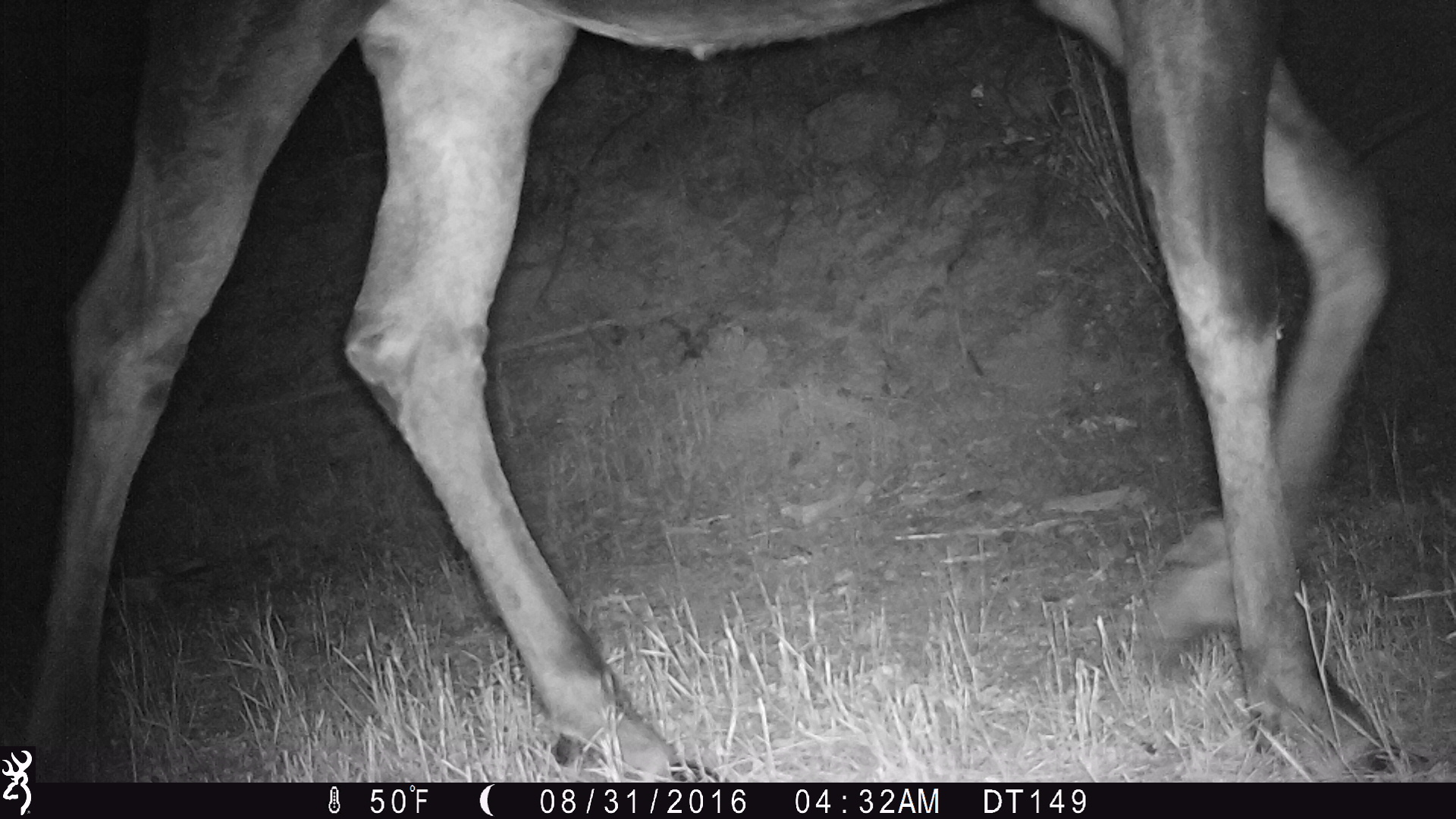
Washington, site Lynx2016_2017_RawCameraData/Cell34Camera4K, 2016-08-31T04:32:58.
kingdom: Animalia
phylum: Chordata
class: Mammalia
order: Artiodactyla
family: Cervidae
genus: Alces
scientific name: Alces alces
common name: moose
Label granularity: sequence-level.